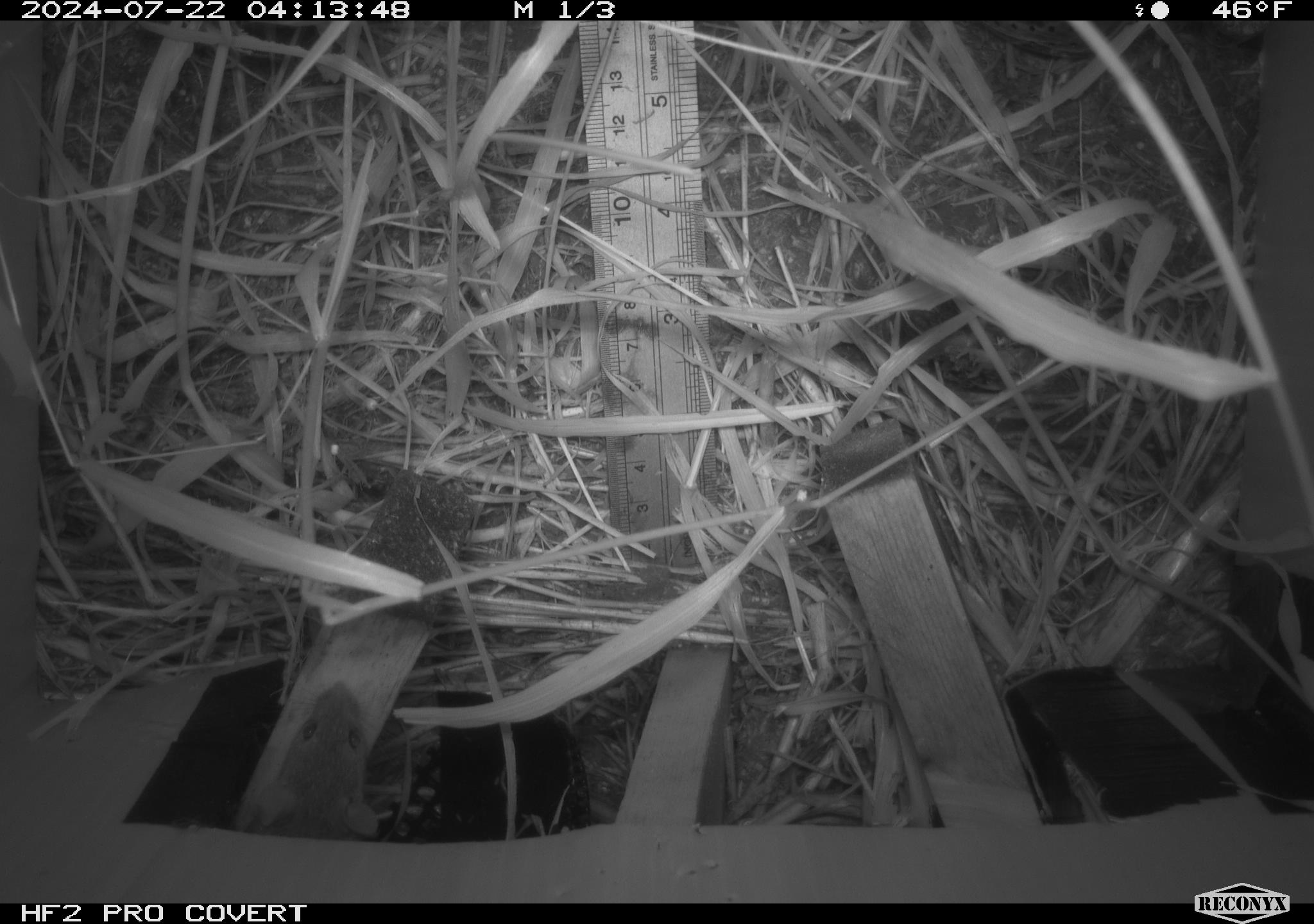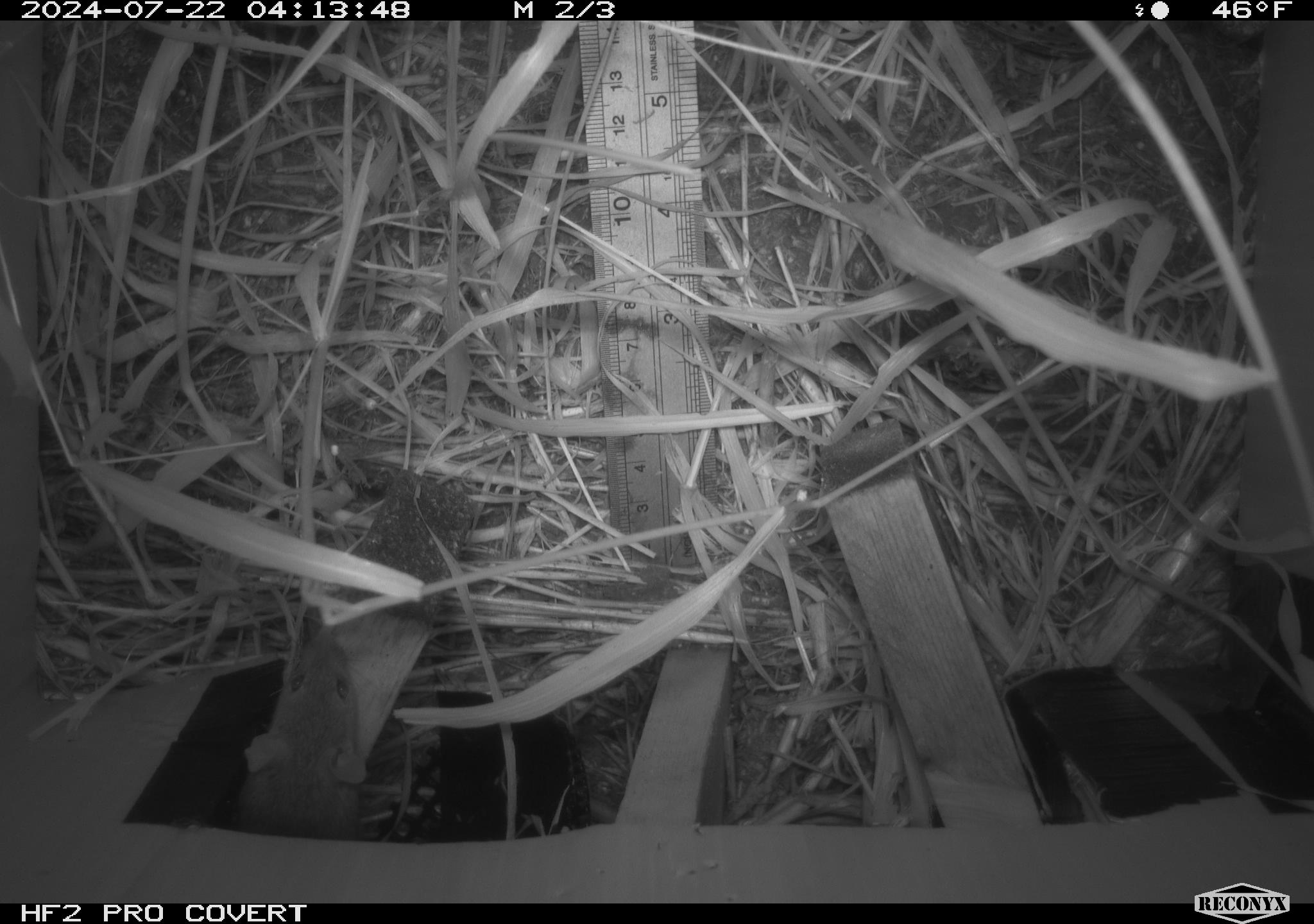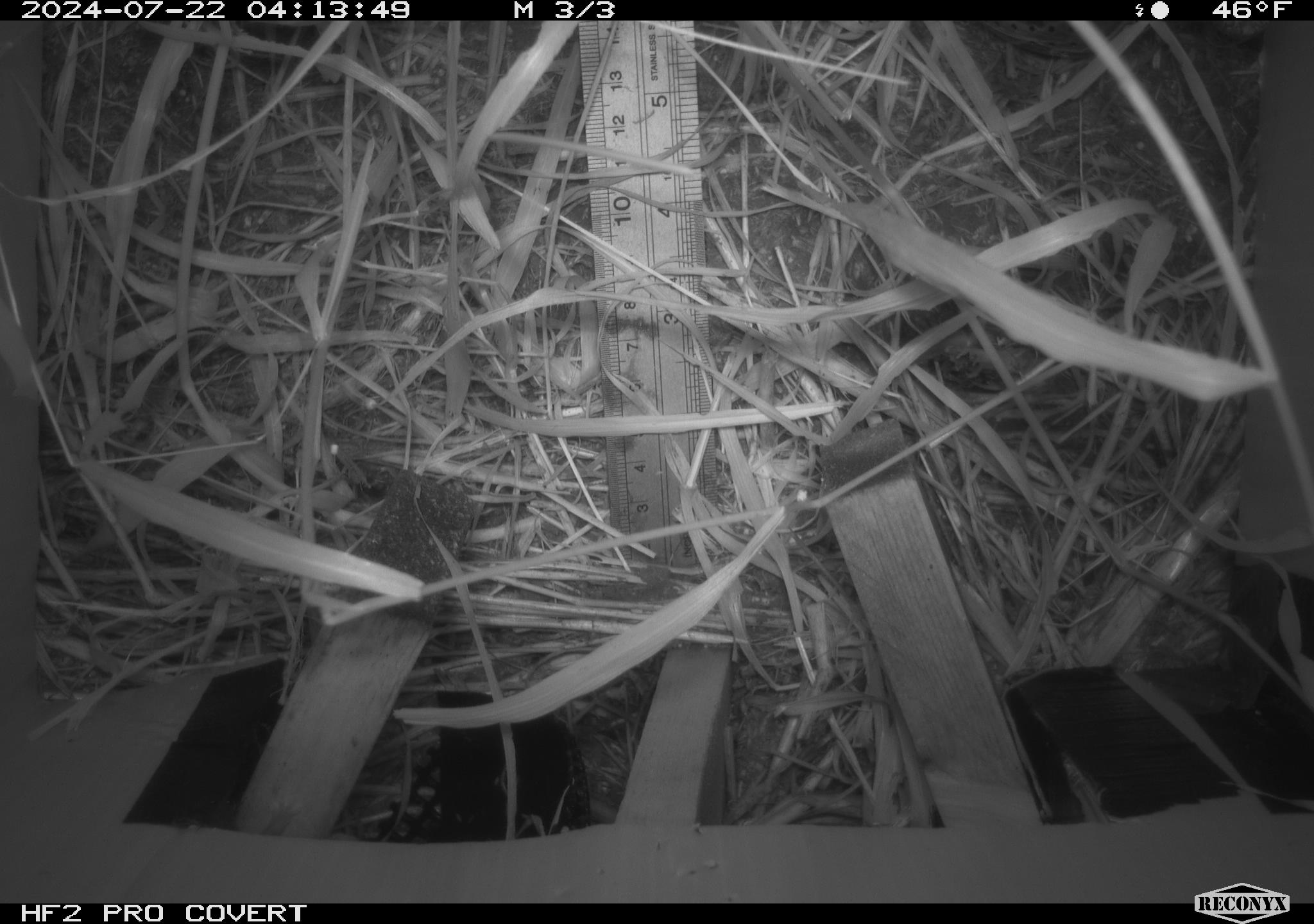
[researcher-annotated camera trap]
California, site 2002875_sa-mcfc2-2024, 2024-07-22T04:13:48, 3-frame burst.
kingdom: Animalia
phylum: Chordata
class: Mammalia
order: Rodentia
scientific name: Rodentia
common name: rodent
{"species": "rodent (Rodentia)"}